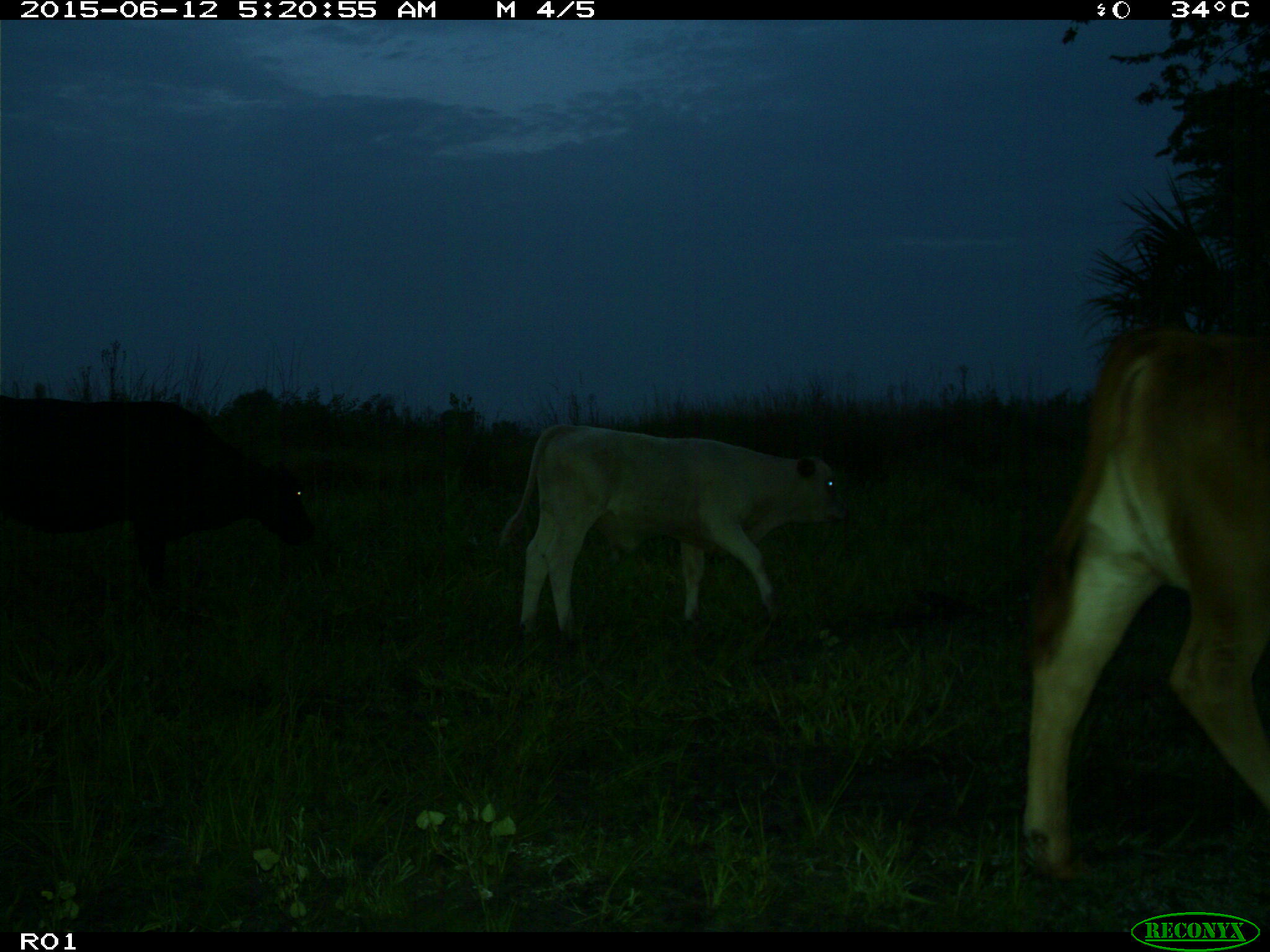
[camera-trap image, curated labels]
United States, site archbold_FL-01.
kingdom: Animalia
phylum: Chordata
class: Mammalia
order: Artiodactyla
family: Bovidae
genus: Bos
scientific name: Bos taurus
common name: domestic cow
Bos taurus (domestic cow).